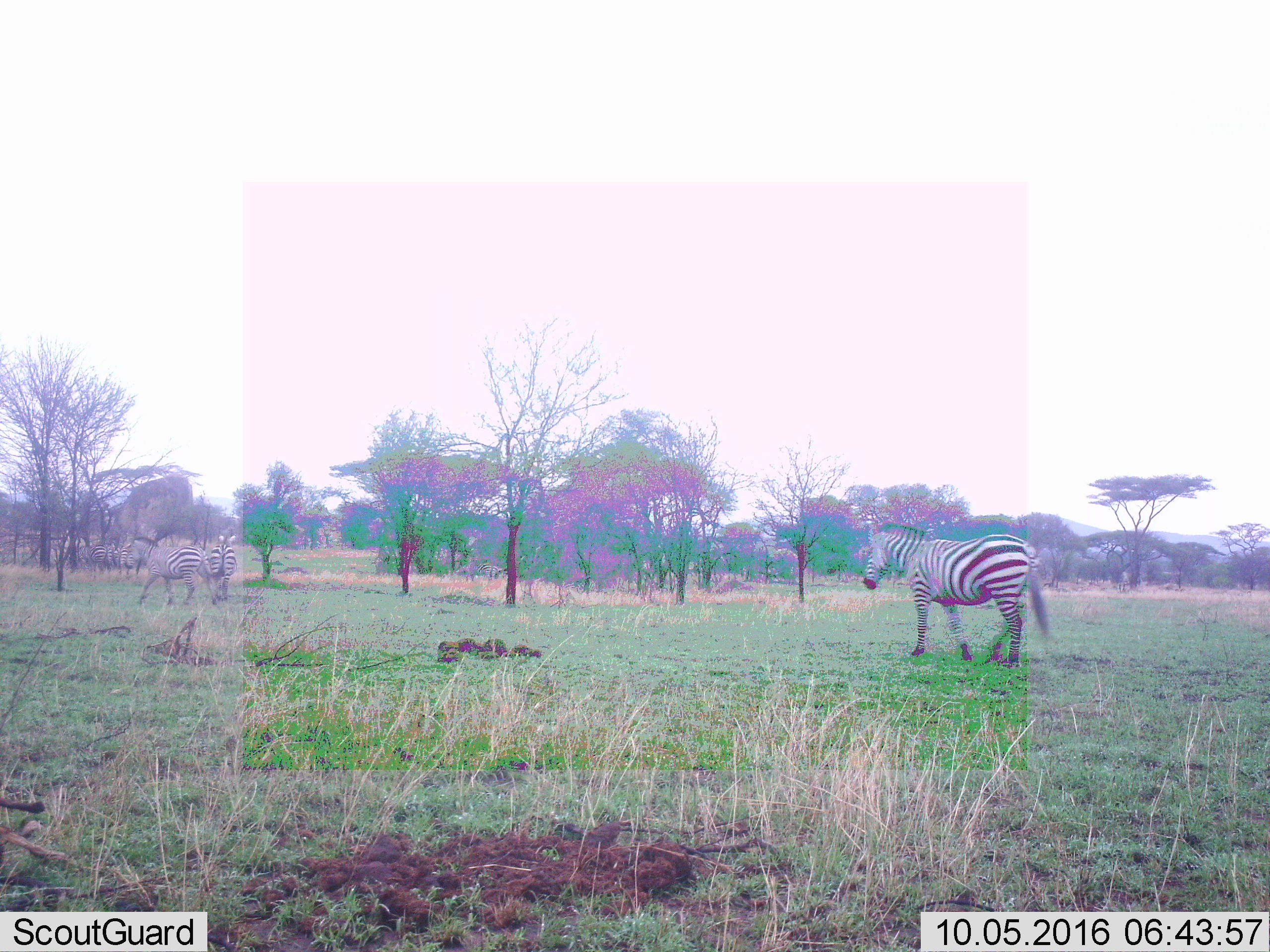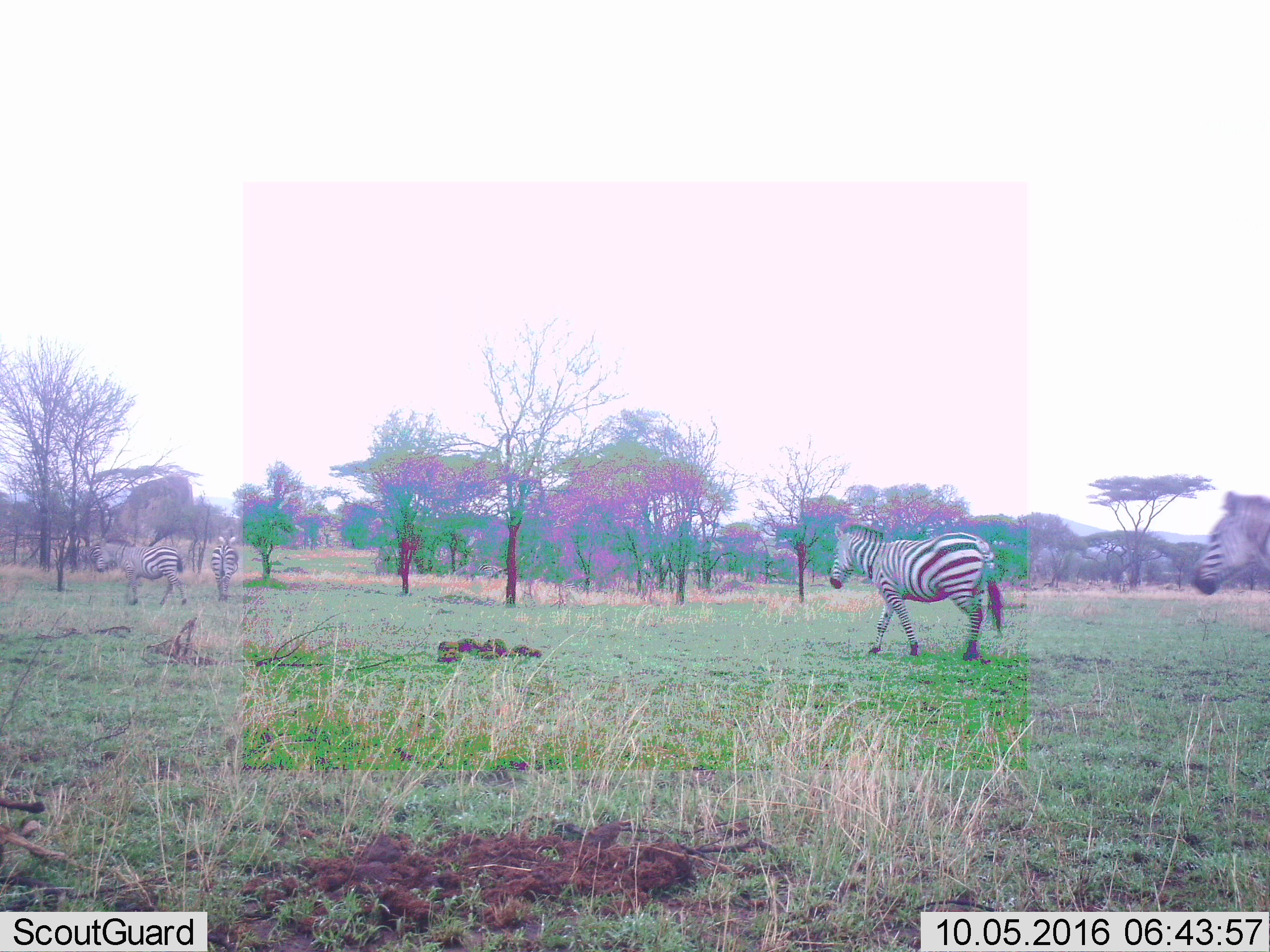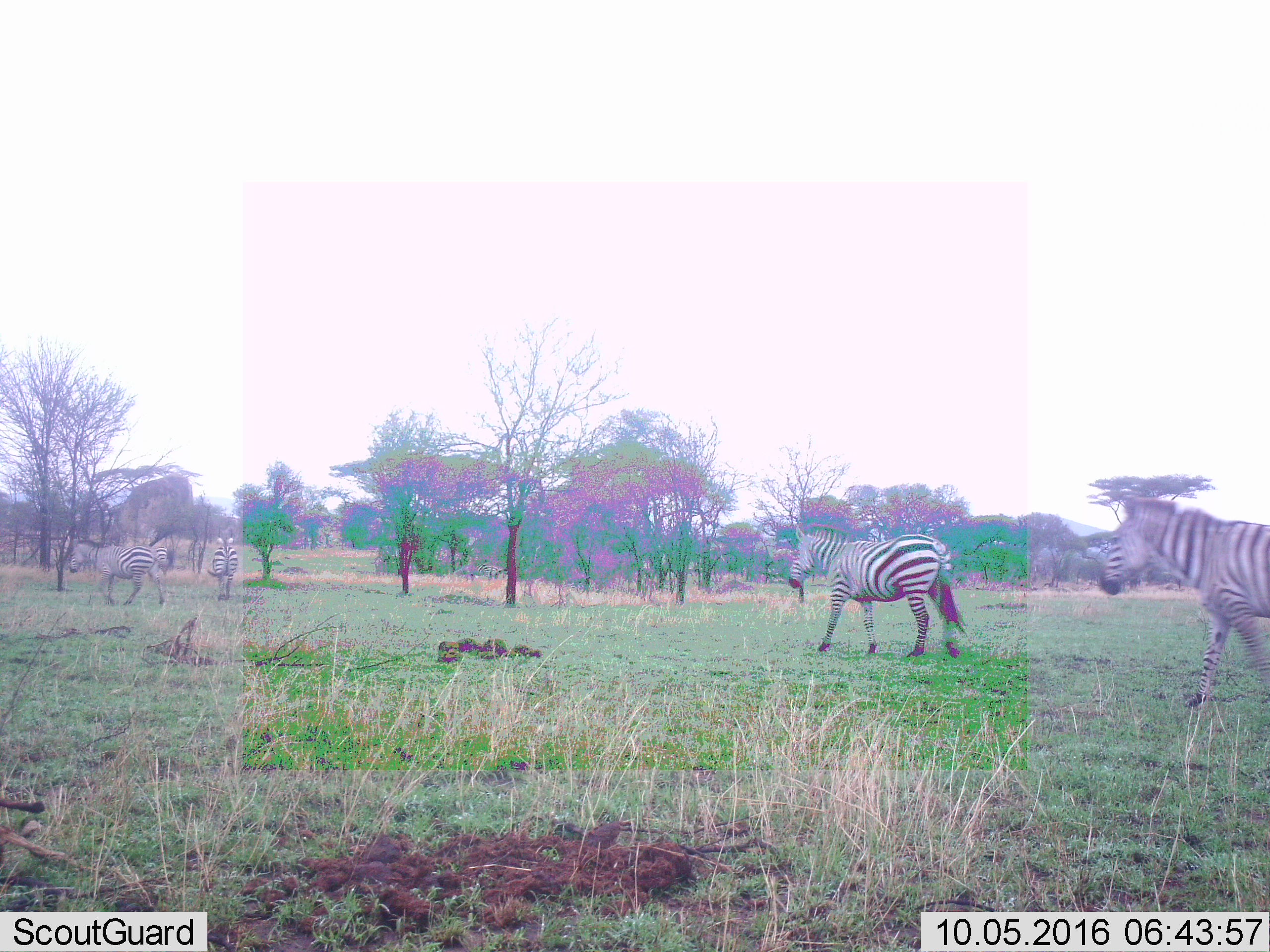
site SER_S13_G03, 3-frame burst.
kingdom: Animalia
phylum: Chordata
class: Mammalia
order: Perissodactyla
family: Equidae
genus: Equus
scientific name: Equus quagga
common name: plains zebra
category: zebraplains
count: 5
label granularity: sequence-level